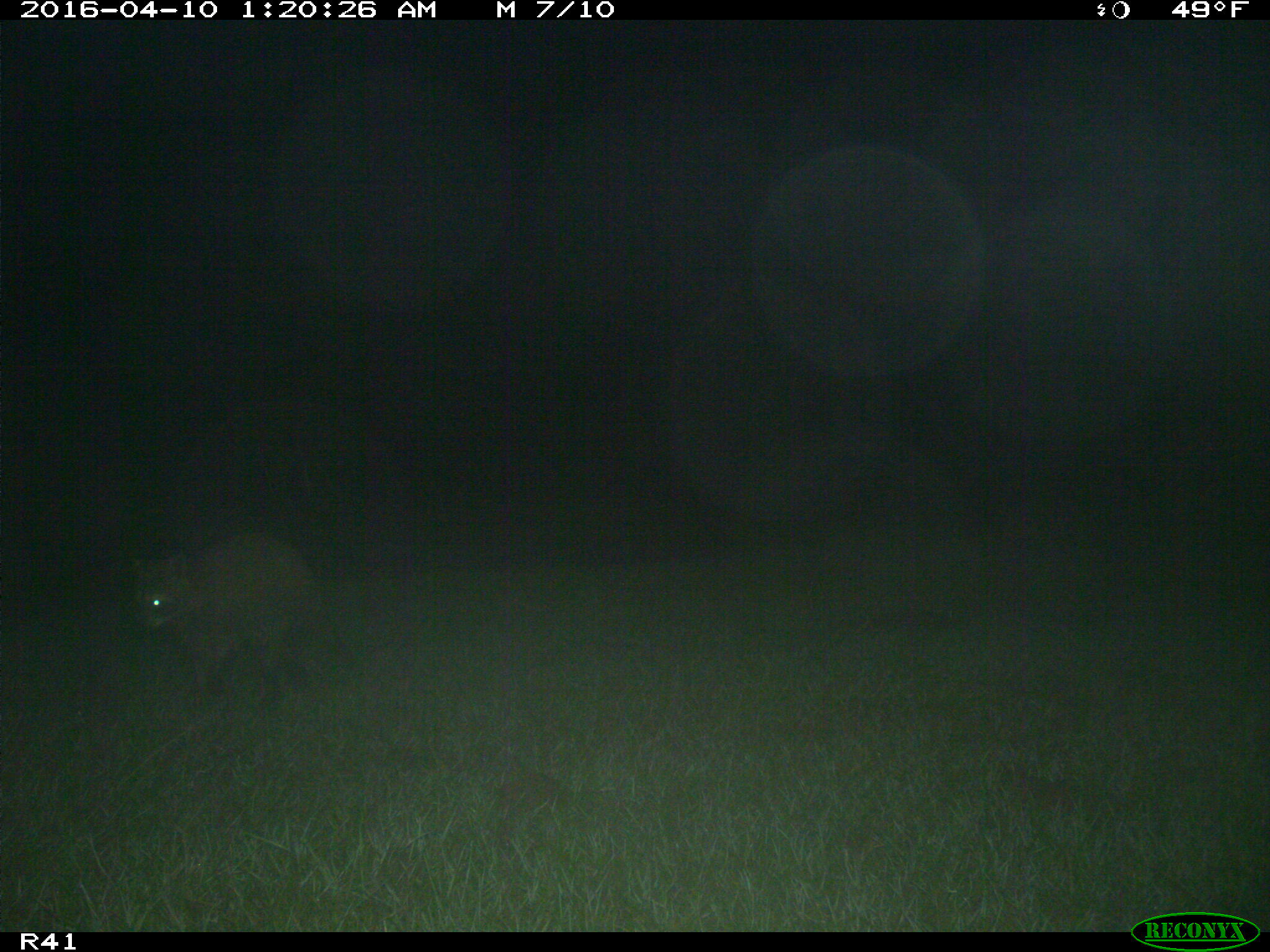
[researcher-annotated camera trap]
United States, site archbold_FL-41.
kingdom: Animalia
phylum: Chordata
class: Mammalia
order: Carnivora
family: Procyonidae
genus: Procyon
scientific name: Procyon lotor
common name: common raccoon